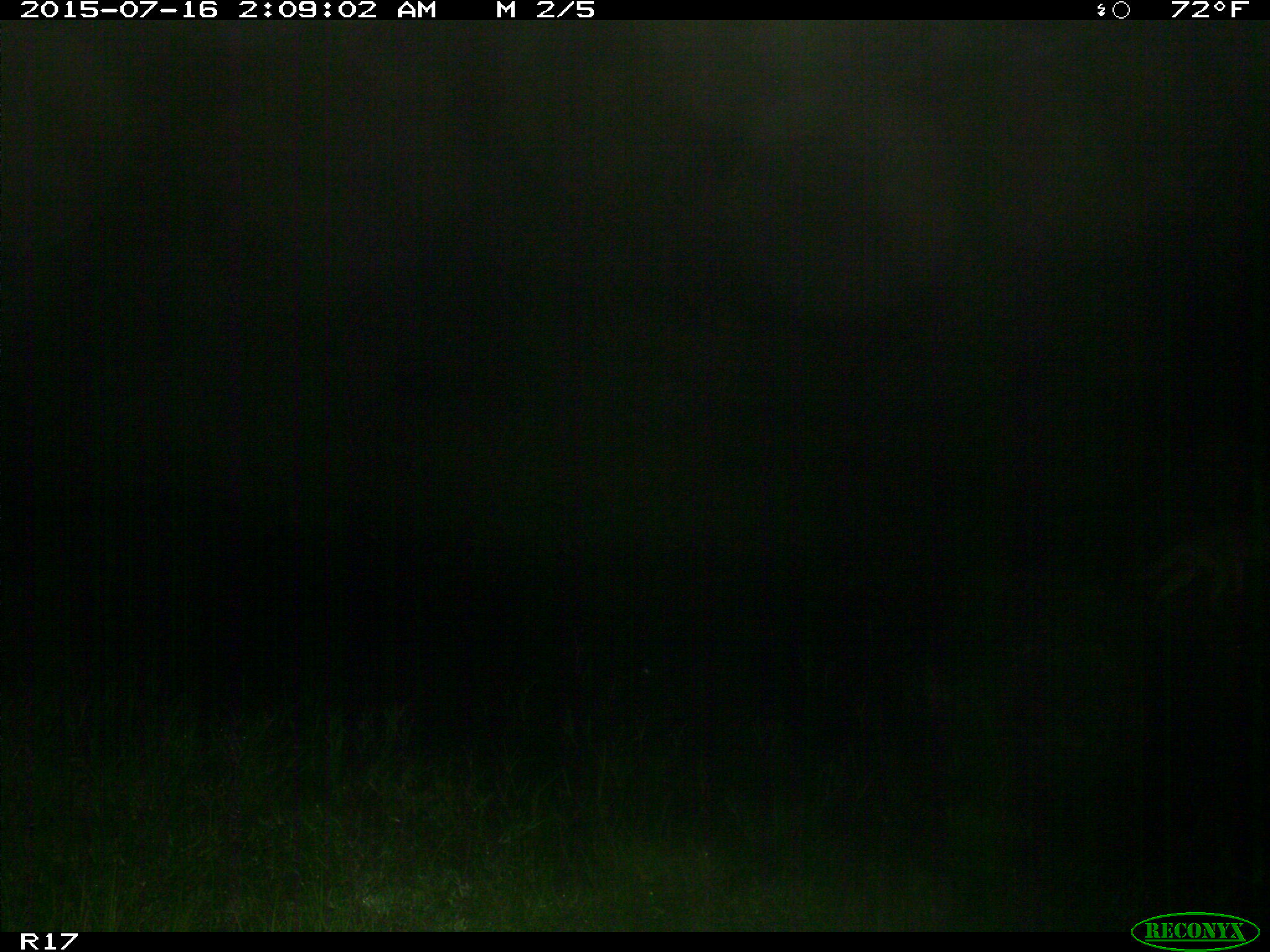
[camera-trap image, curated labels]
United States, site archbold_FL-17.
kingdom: Animalia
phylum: Chordata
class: Mammalia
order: Carnivora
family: Canidae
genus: Canis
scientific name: Canis latrans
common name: coyote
Canis latrans (coyote).